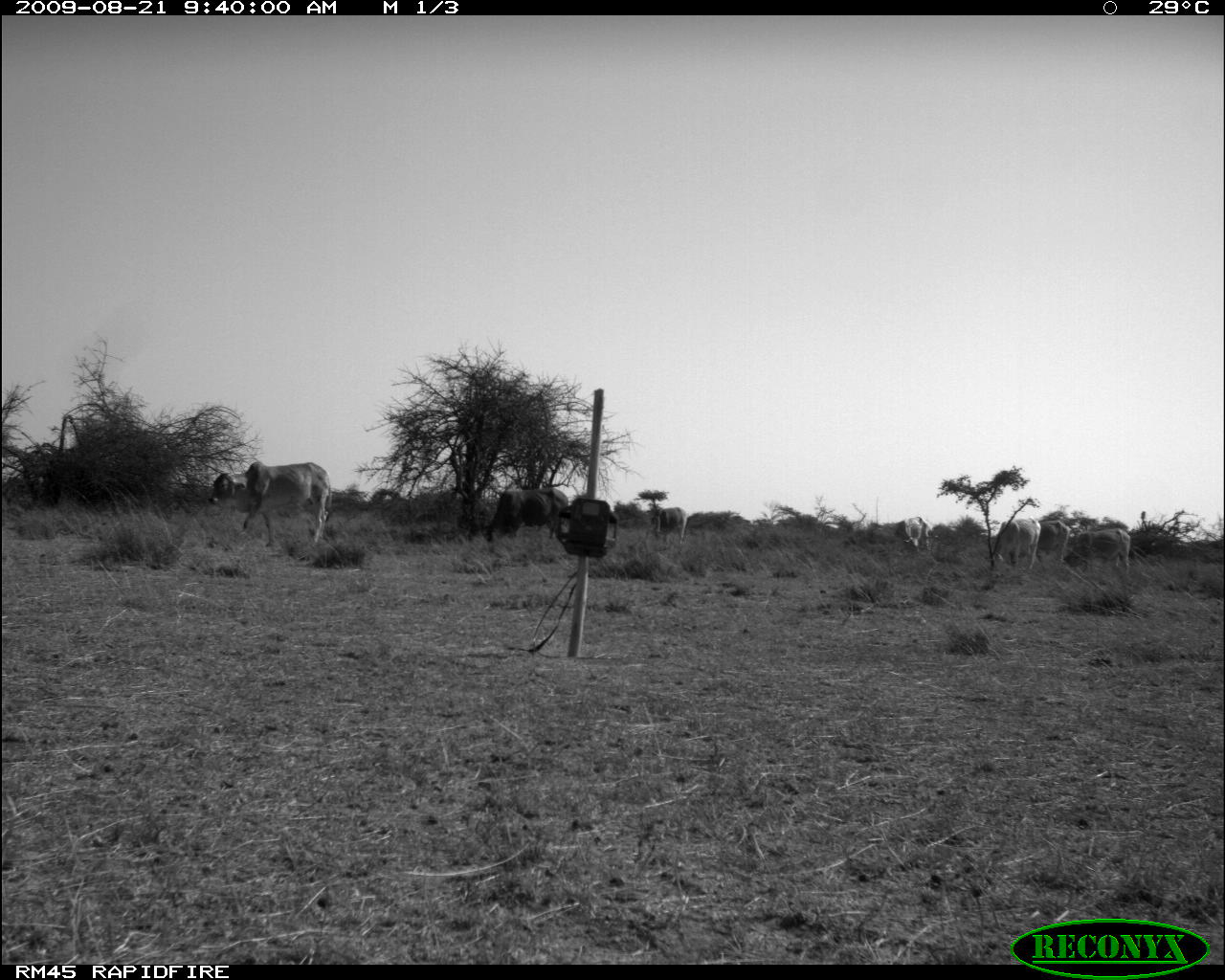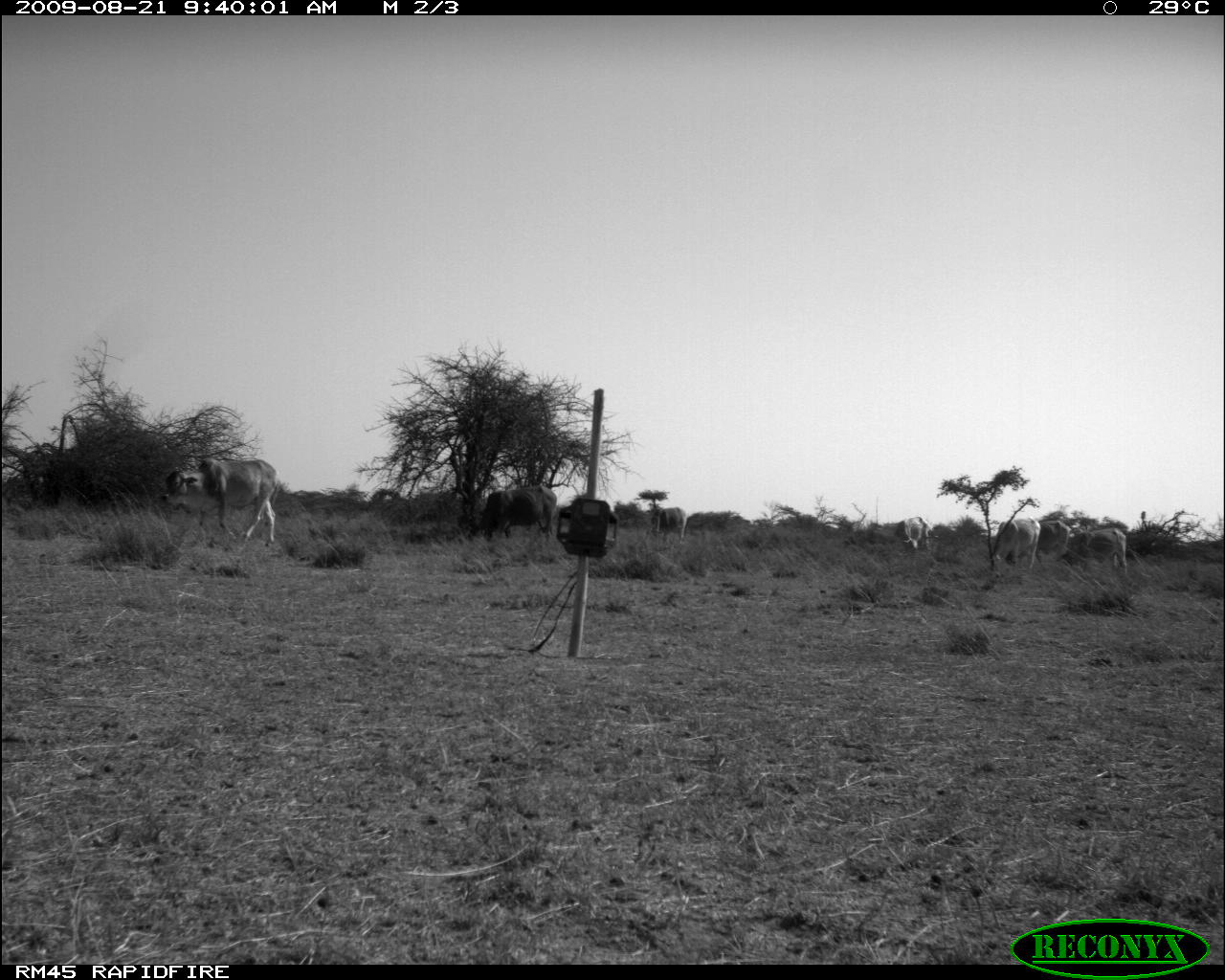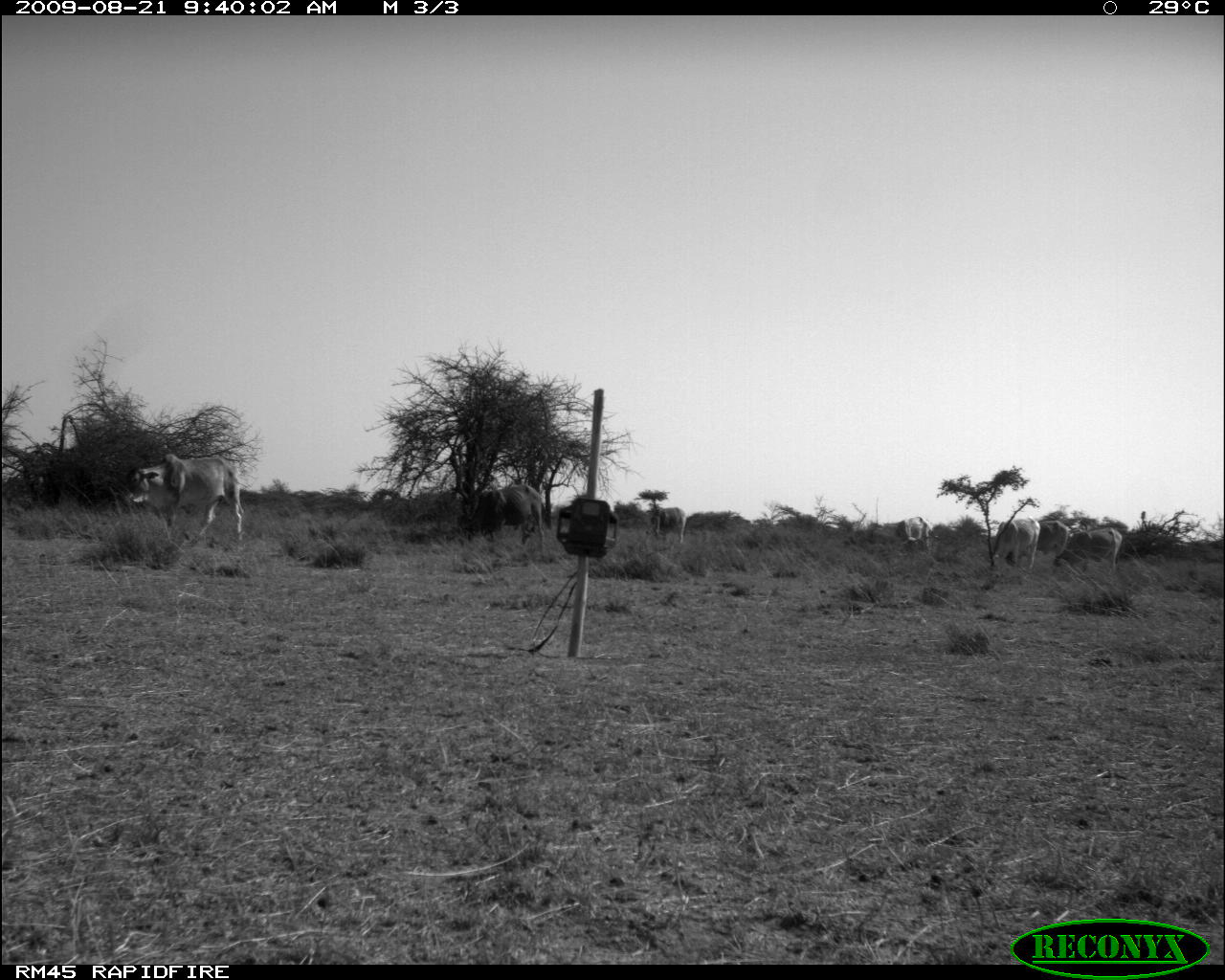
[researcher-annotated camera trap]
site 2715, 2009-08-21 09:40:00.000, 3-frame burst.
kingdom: Animalia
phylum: Chordata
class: Mammalia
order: Artiodactyla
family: Bovidae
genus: Bos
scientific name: Bos taurus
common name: domestic cattle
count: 8